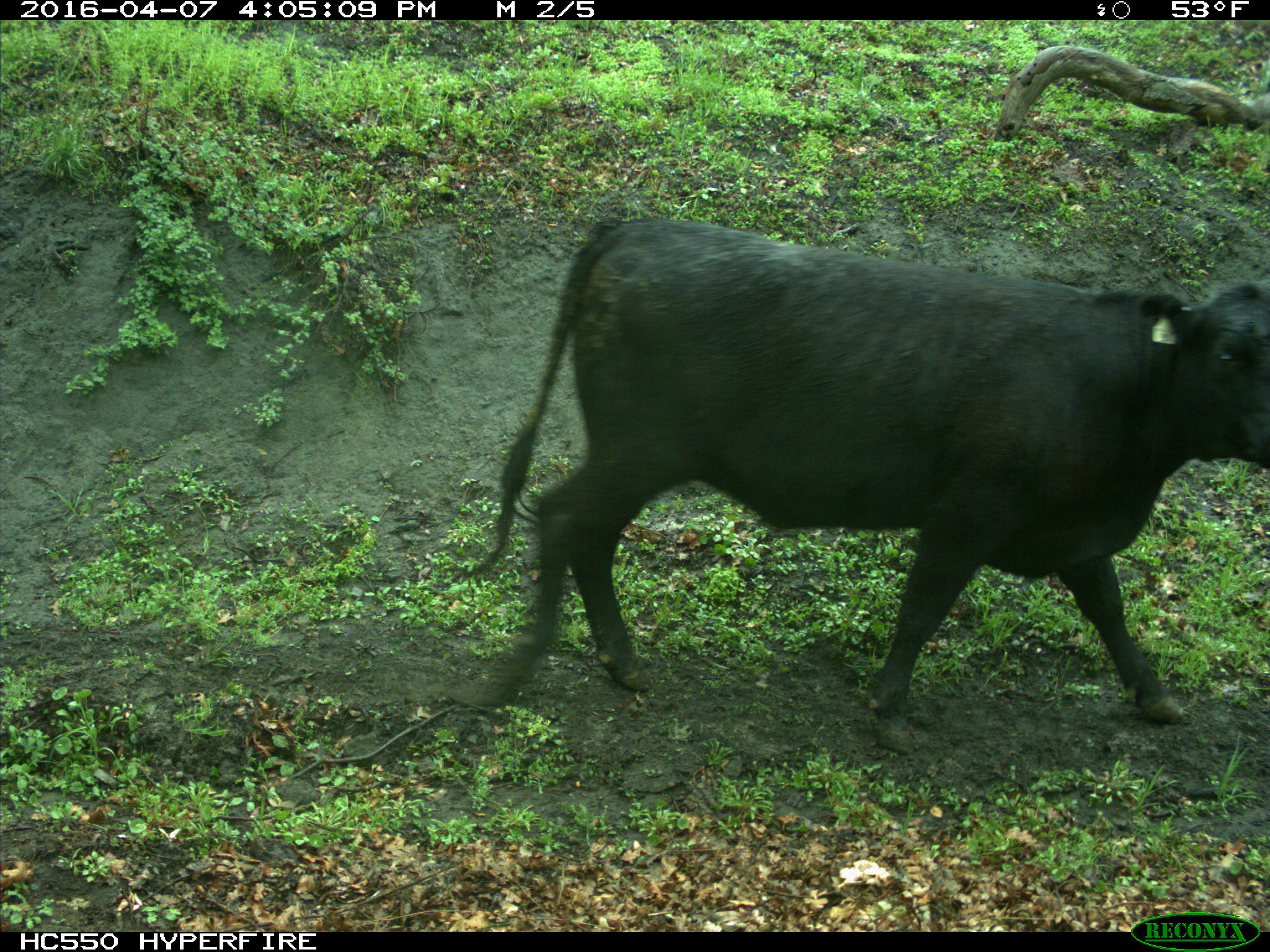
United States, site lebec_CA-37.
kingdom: Animalia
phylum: Chordata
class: Mammalia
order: Artiodactyla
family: Bovidae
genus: Bos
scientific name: Bos taurus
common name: domestic cow